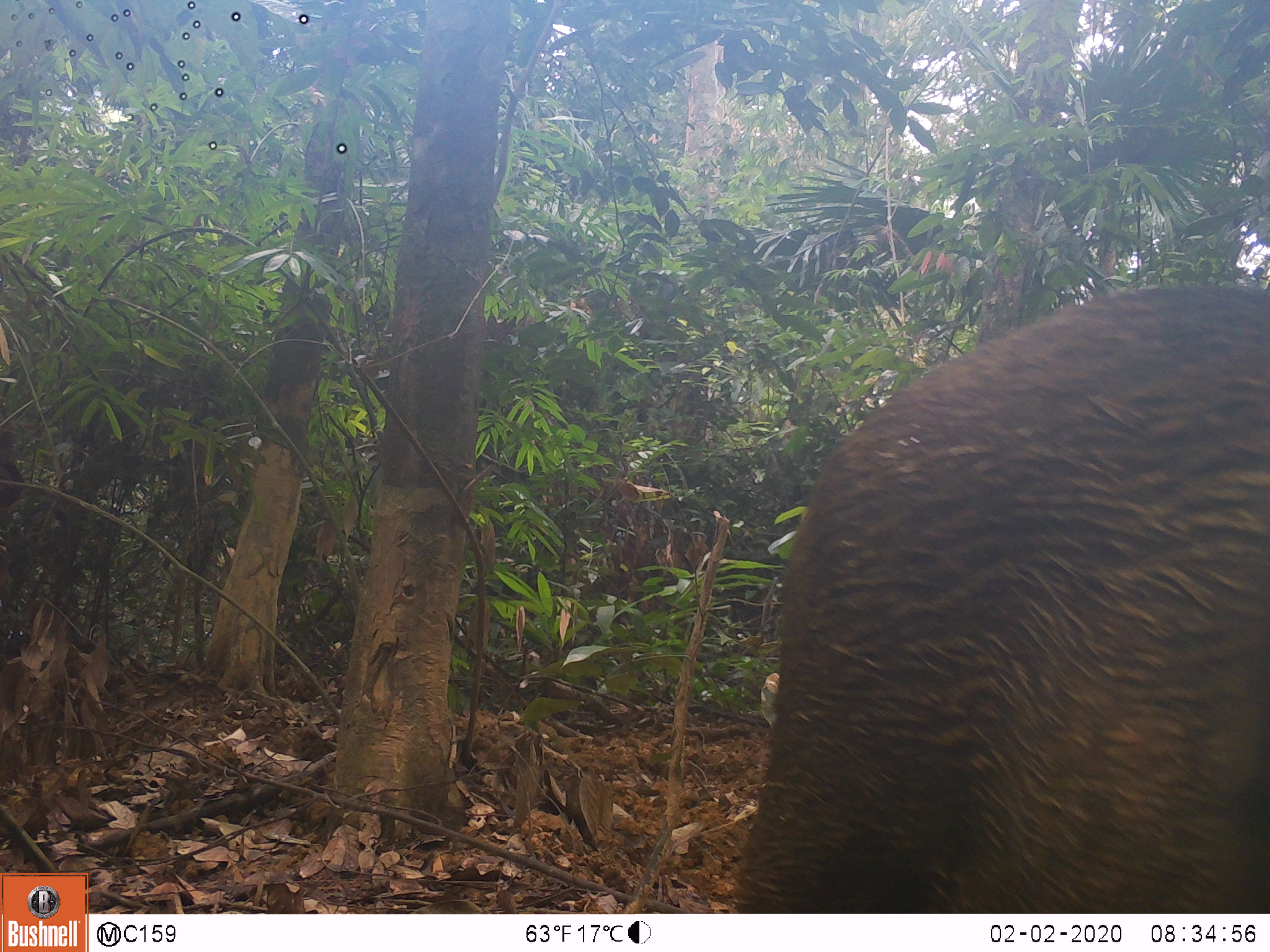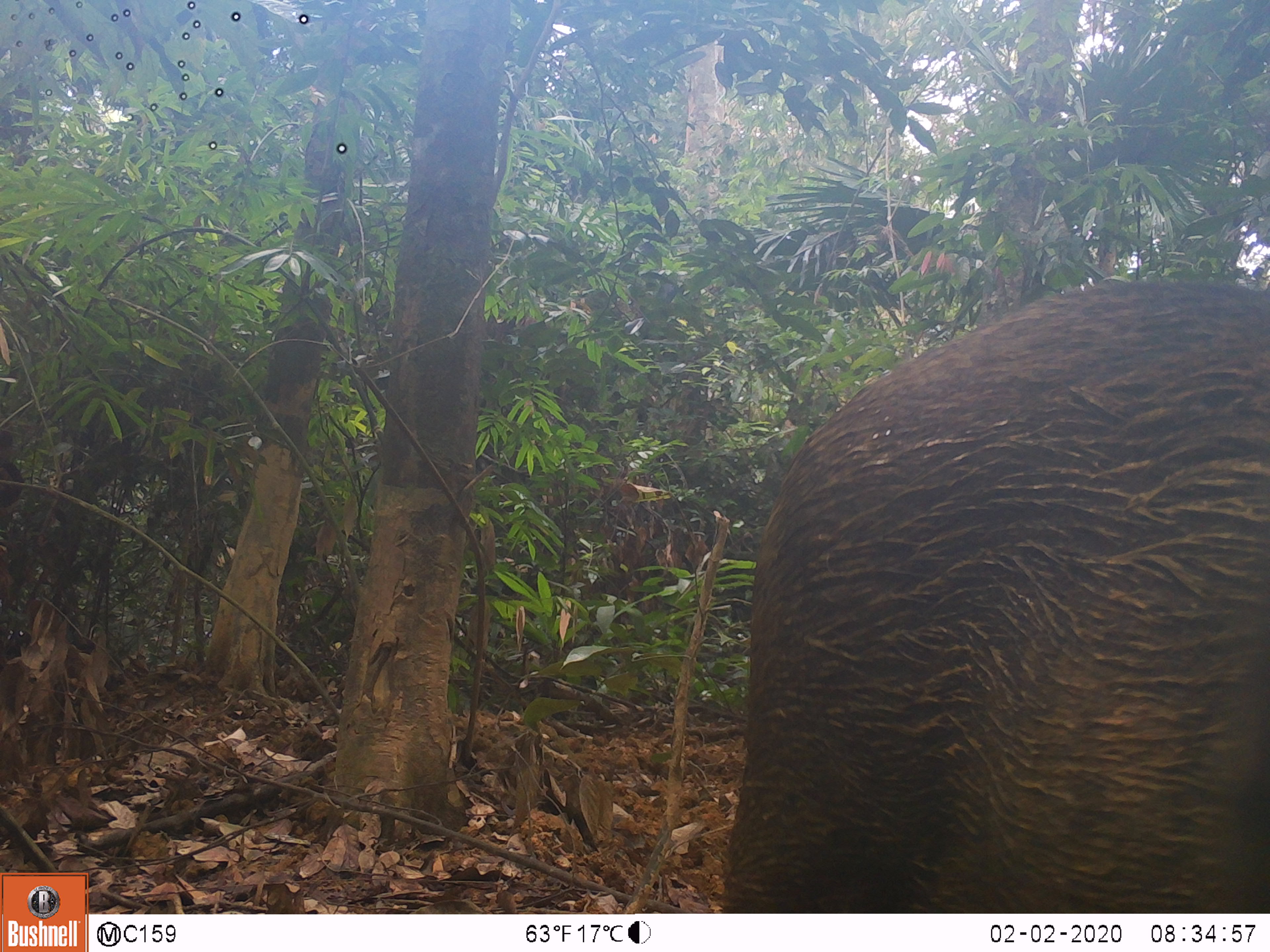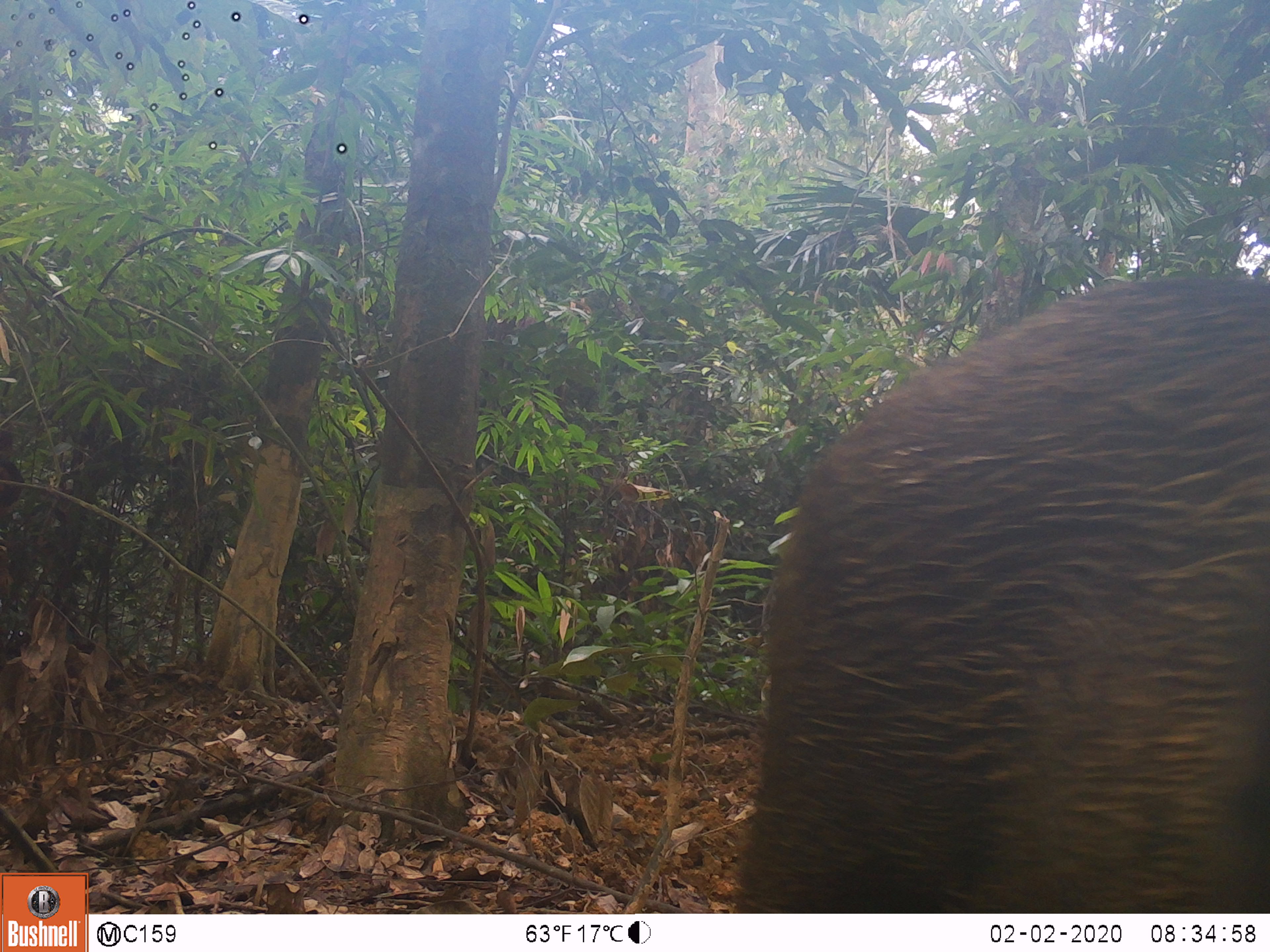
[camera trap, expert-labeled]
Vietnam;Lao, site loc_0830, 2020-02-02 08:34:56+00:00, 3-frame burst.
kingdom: Animalia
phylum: Chordata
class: Mammalia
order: Artiodactyla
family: Suidae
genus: Sus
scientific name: Sus scrofa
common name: eurasian wild pig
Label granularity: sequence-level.